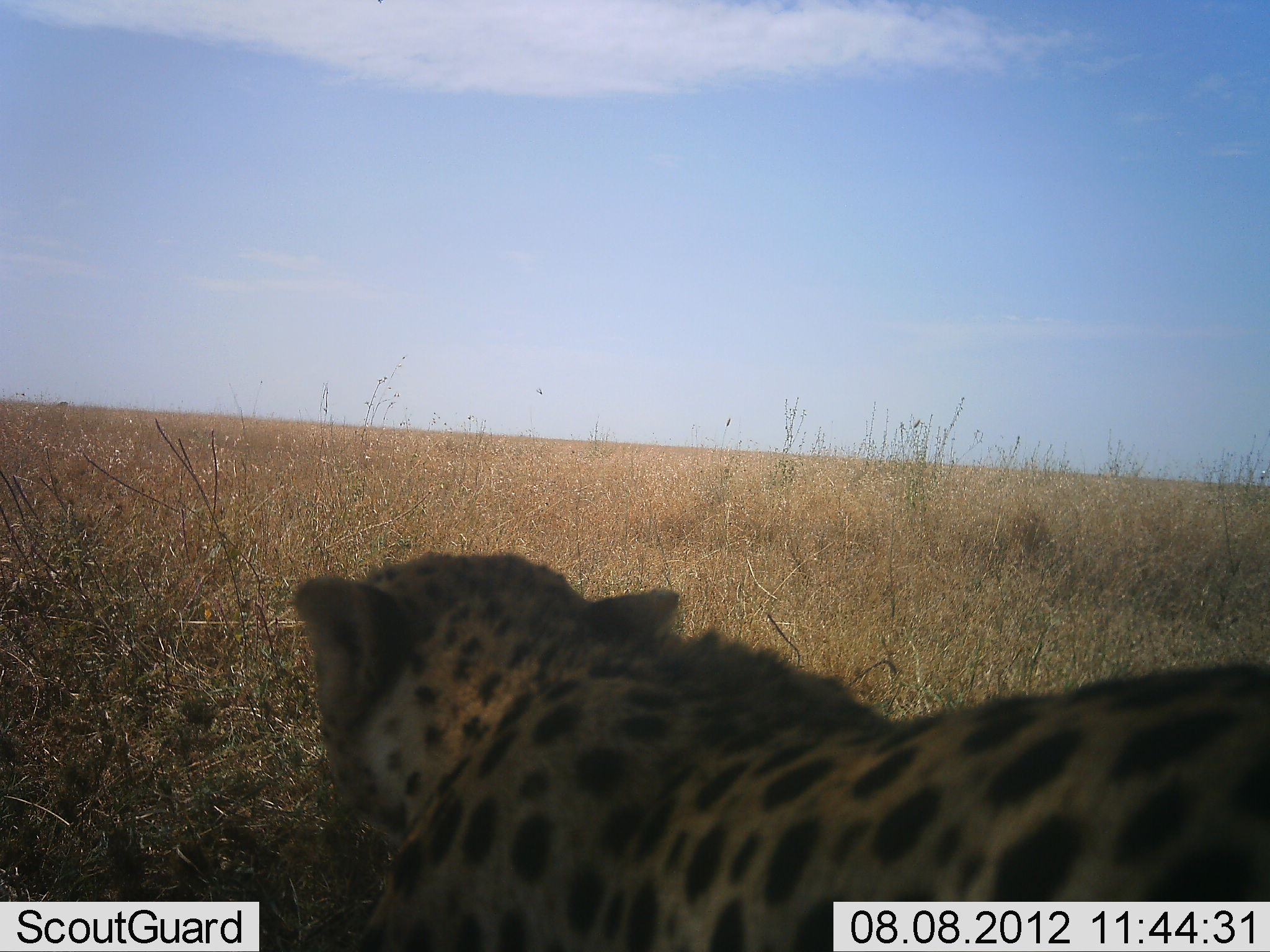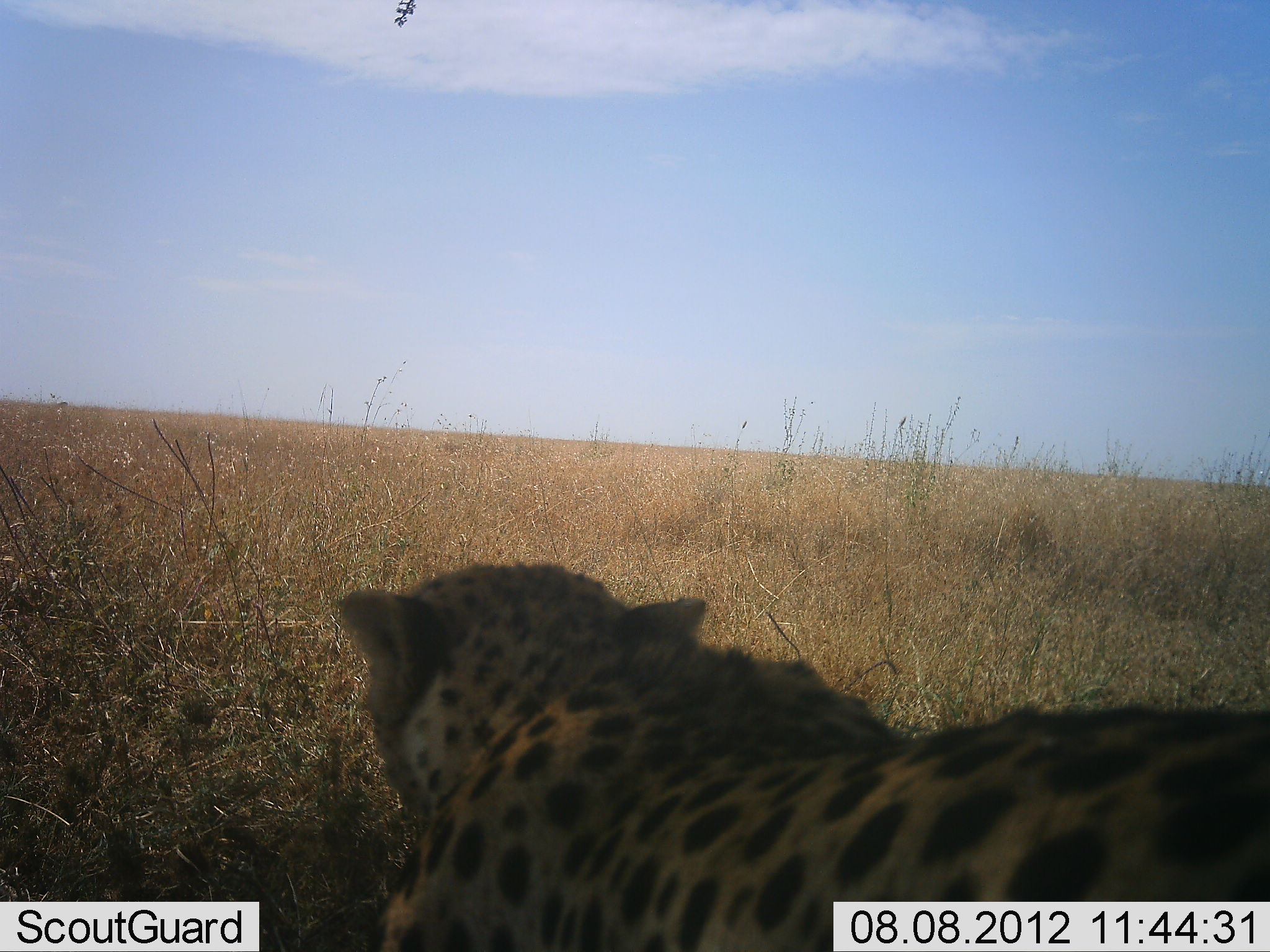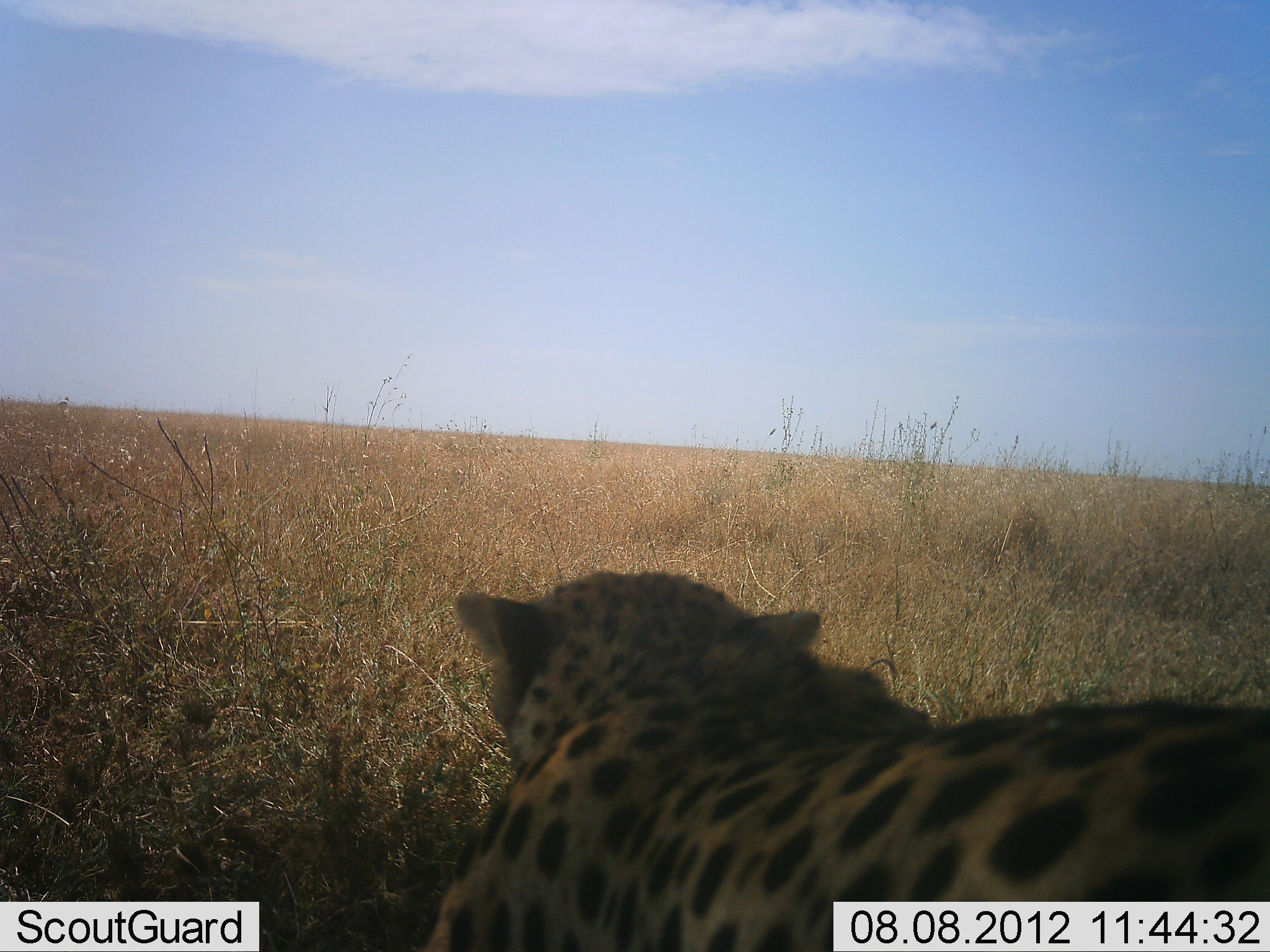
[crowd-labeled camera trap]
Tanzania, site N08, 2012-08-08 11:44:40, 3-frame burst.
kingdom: Animalia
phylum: Chordata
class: Mammalia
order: Carnivora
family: Felidae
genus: Acinonyx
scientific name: Acinonyx jubatus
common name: cheetah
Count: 1.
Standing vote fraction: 40%.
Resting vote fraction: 50%.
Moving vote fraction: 10%.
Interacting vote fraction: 0%.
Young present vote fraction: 0%.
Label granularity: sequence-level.